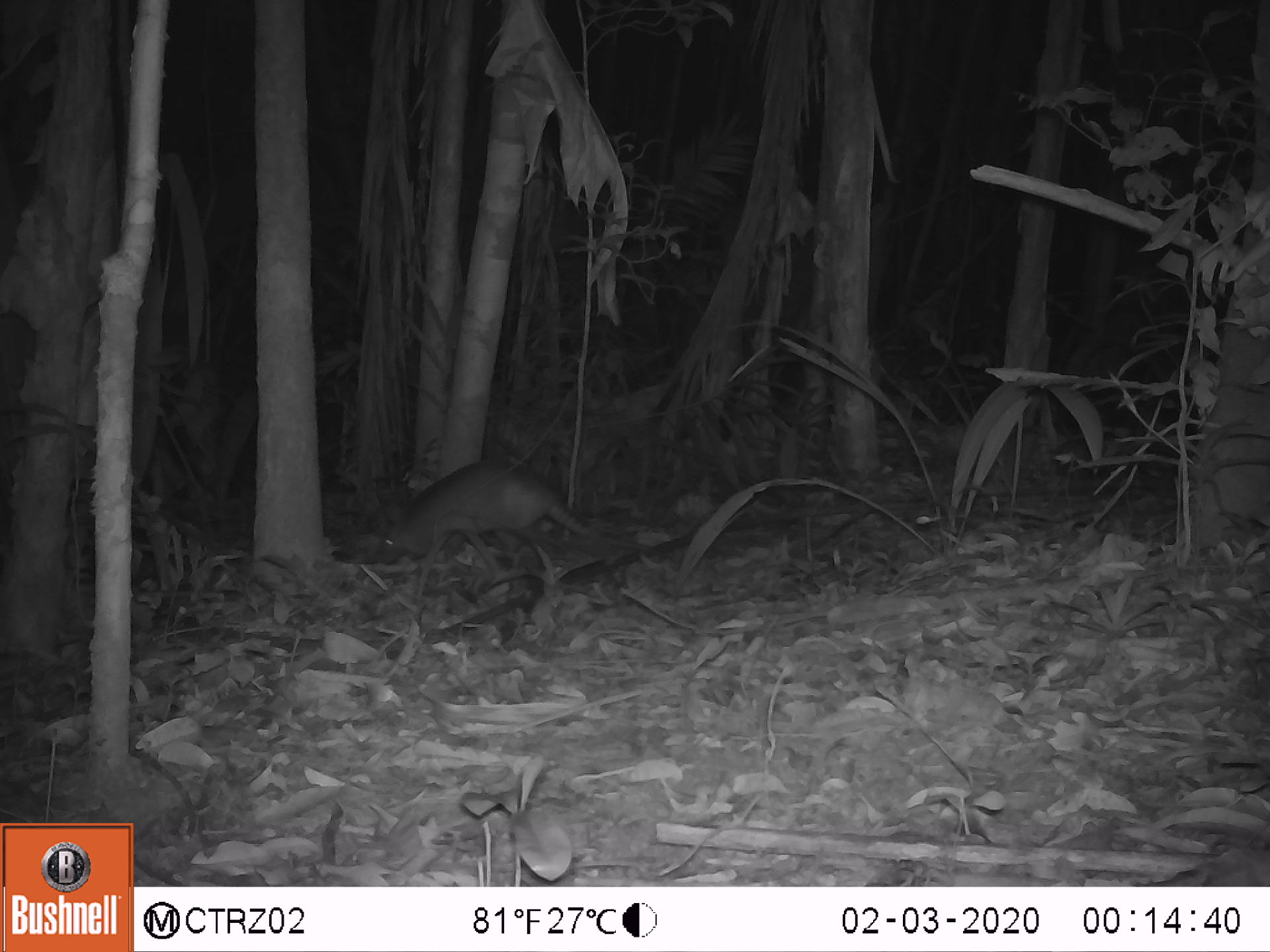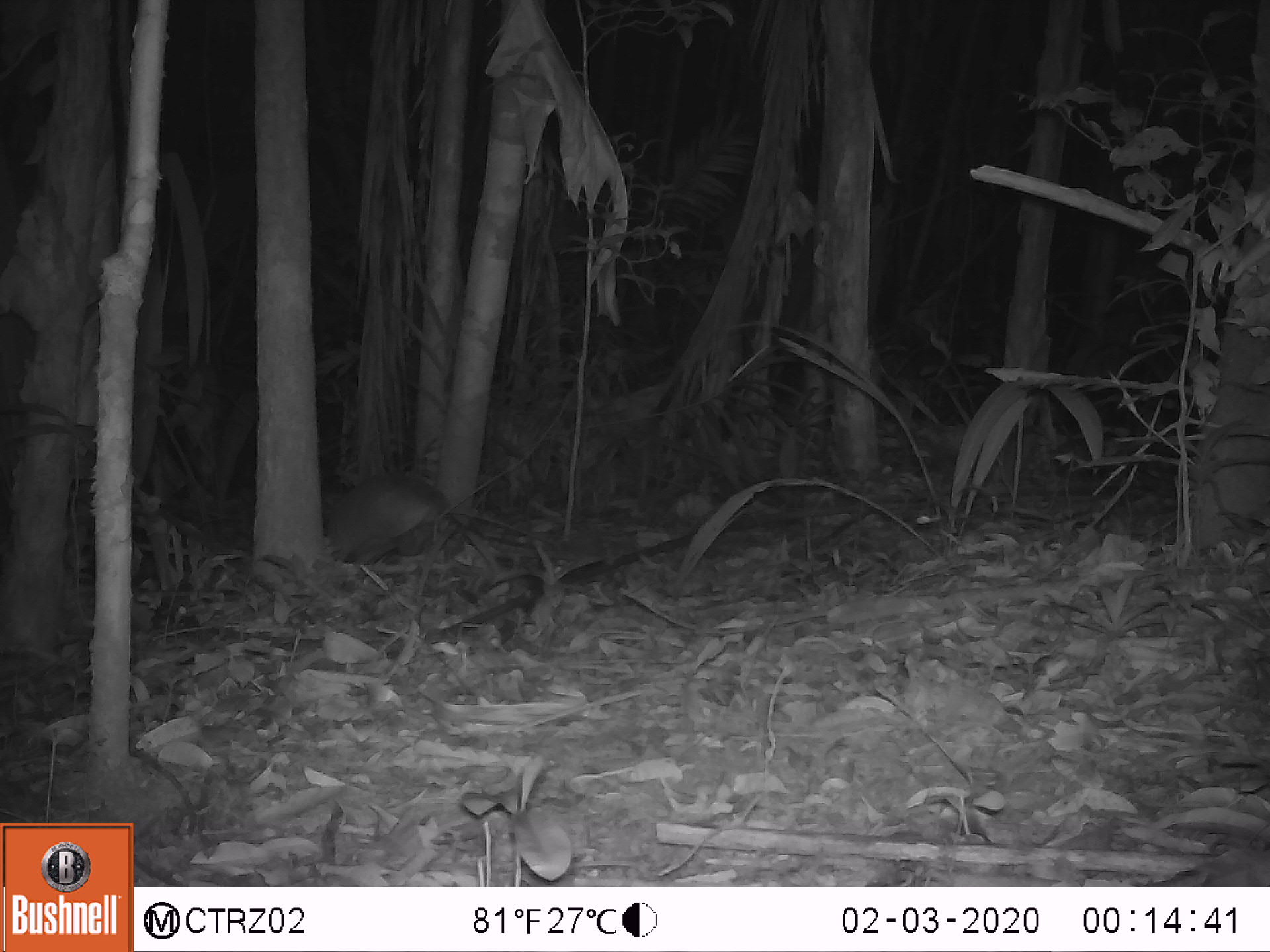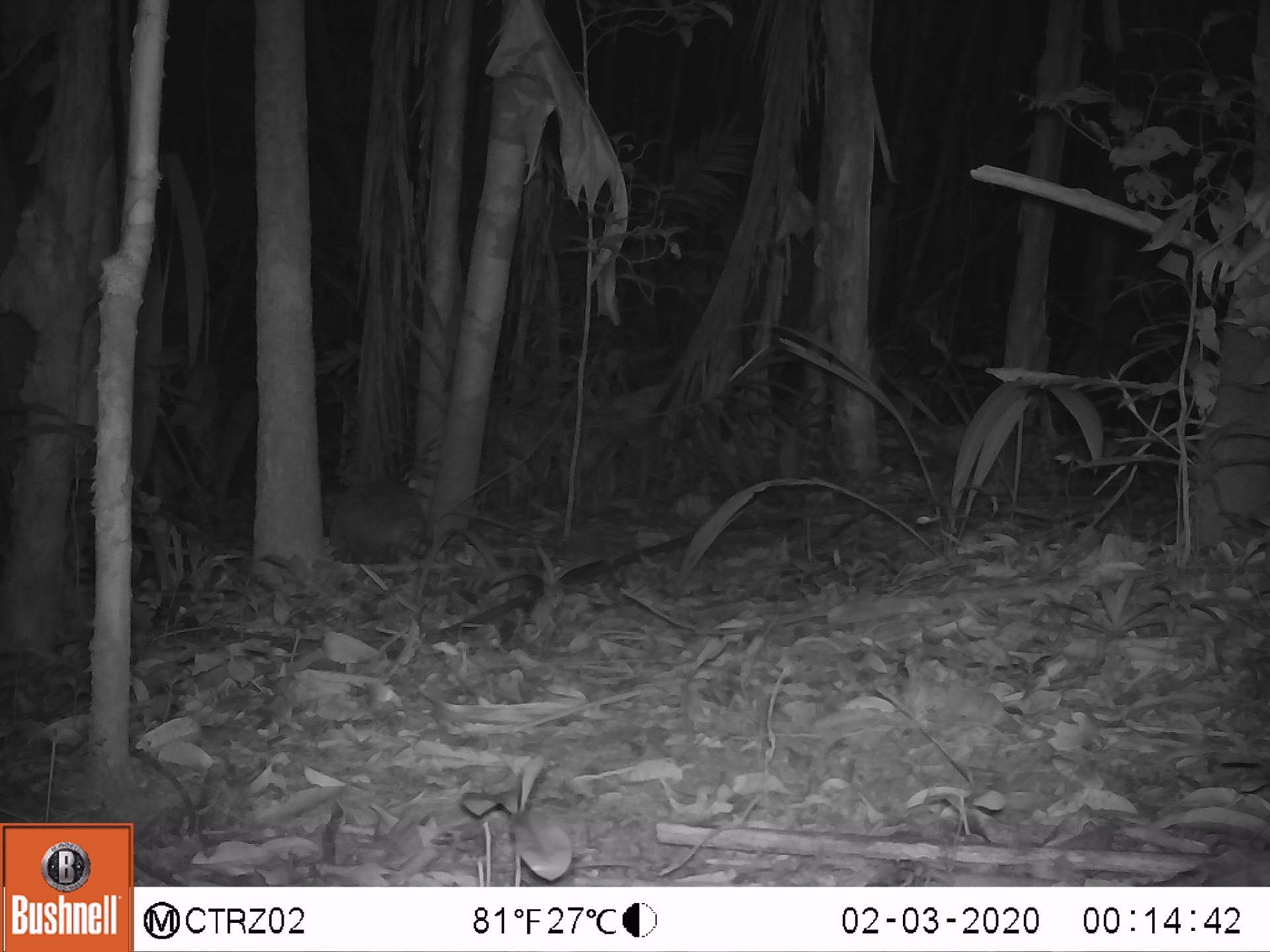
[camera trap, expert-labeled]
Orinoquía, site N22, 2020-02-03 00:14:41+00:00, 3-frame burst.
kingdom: Animalia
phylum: Chordata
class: Mammalia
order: Cingulata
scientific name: Cingulata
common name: armadillo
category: unknown armadillo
Unknown armadillo (armadillo) (Cingulata).